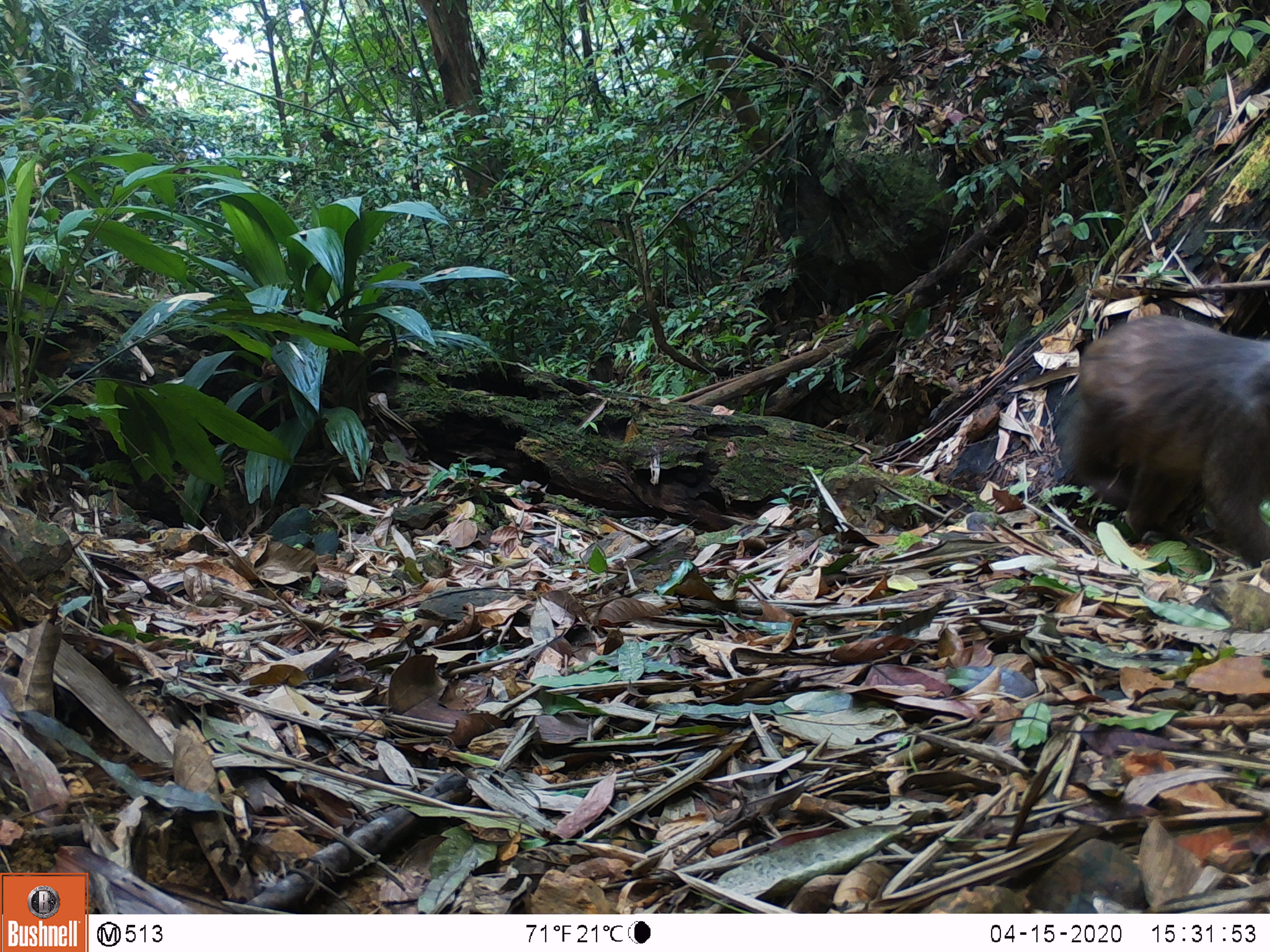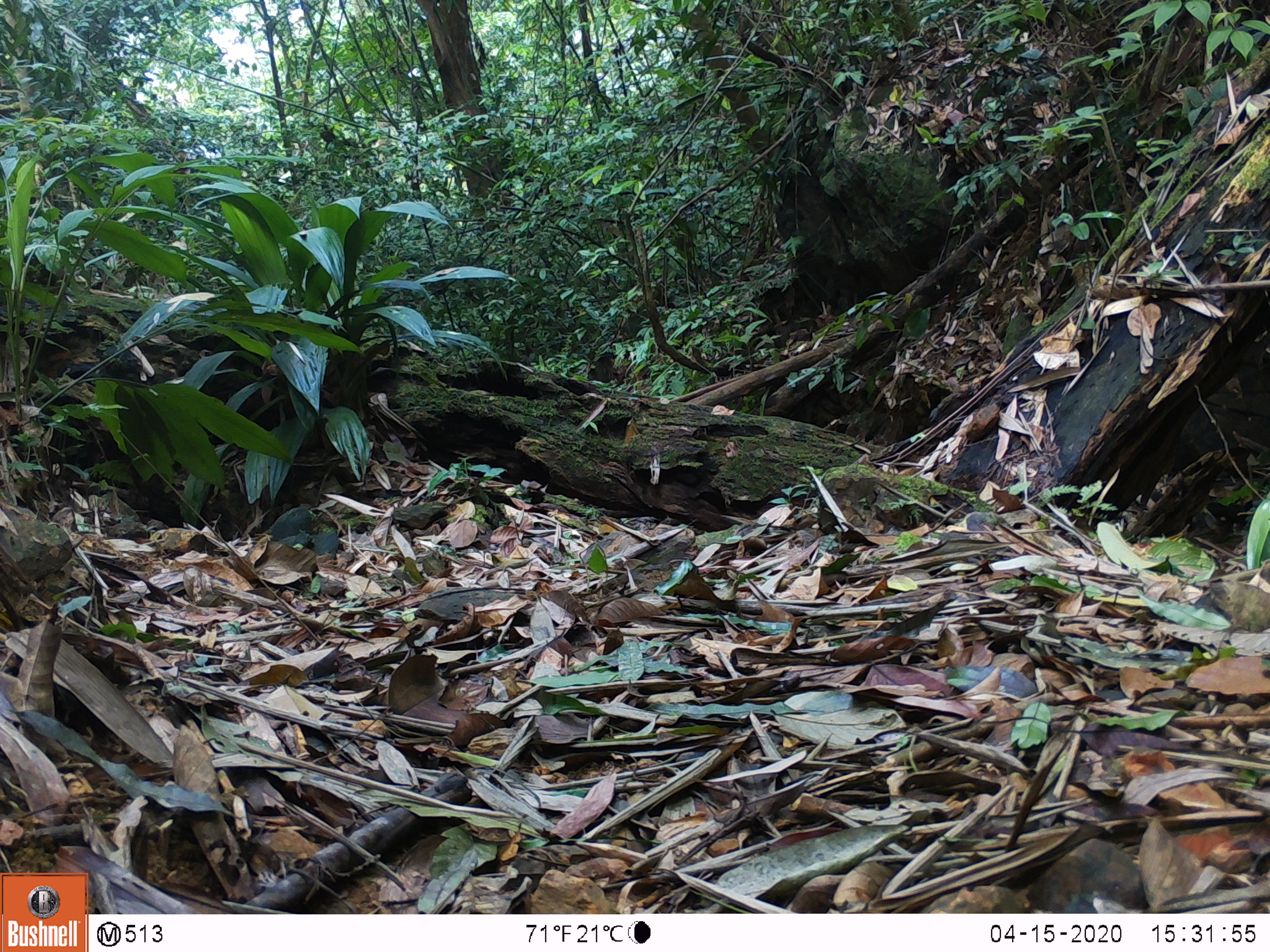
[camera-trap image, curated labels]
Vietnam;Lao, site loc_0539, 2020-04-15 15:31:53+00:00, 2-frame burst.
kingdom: Animalia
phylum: Chordata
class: Mammalia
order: Primates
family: Cercopithecidae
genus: Macaca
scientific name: Macaca arctoides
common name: stump-tailed macaque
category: stump tailed macaque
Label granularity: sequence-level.